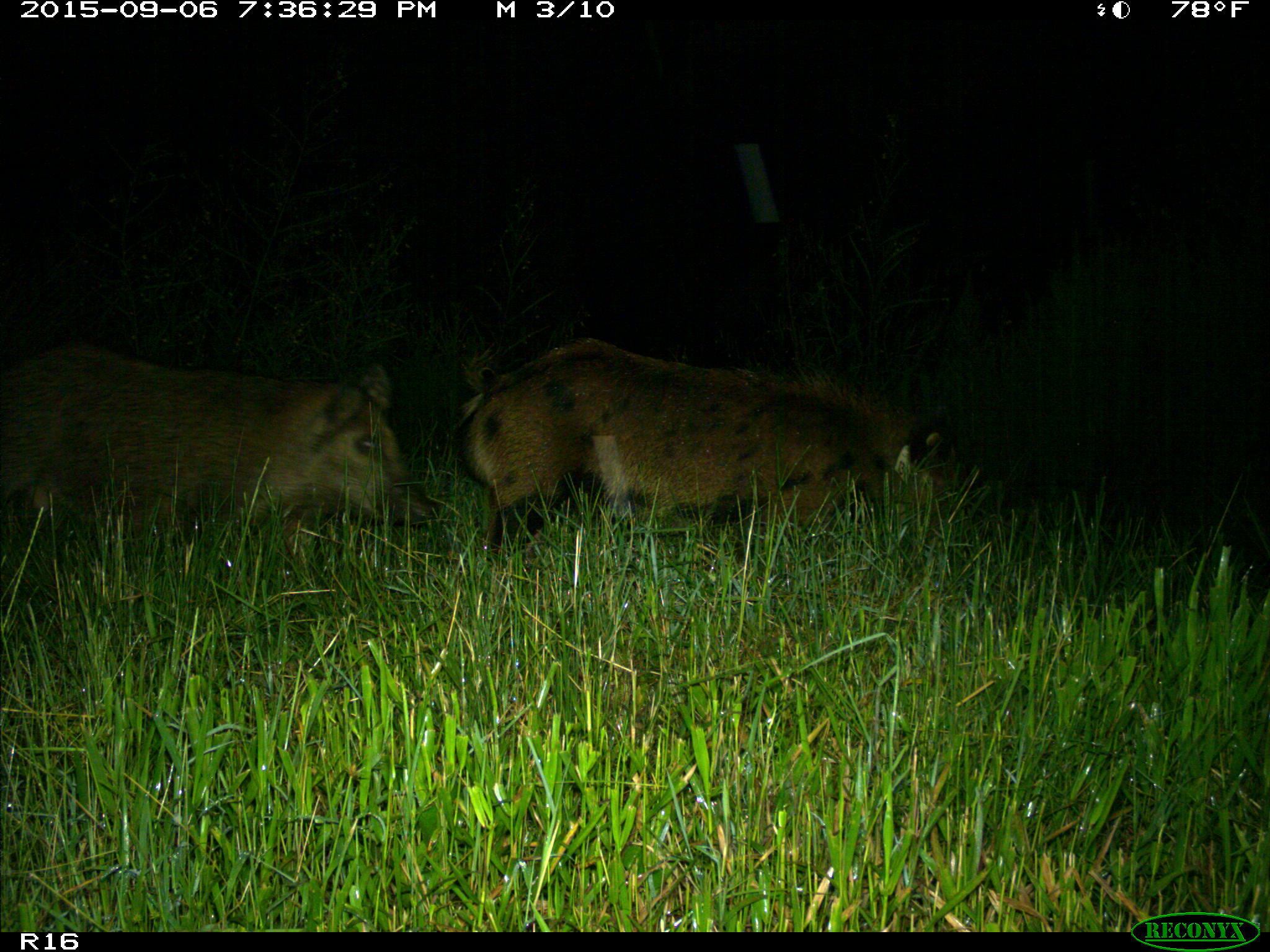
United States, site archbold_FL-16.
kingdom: Animalia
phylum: Chordata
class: Mammalia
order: Artiodactyla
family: Suidae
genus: Sus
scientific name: Sus scrofa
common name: wild boar